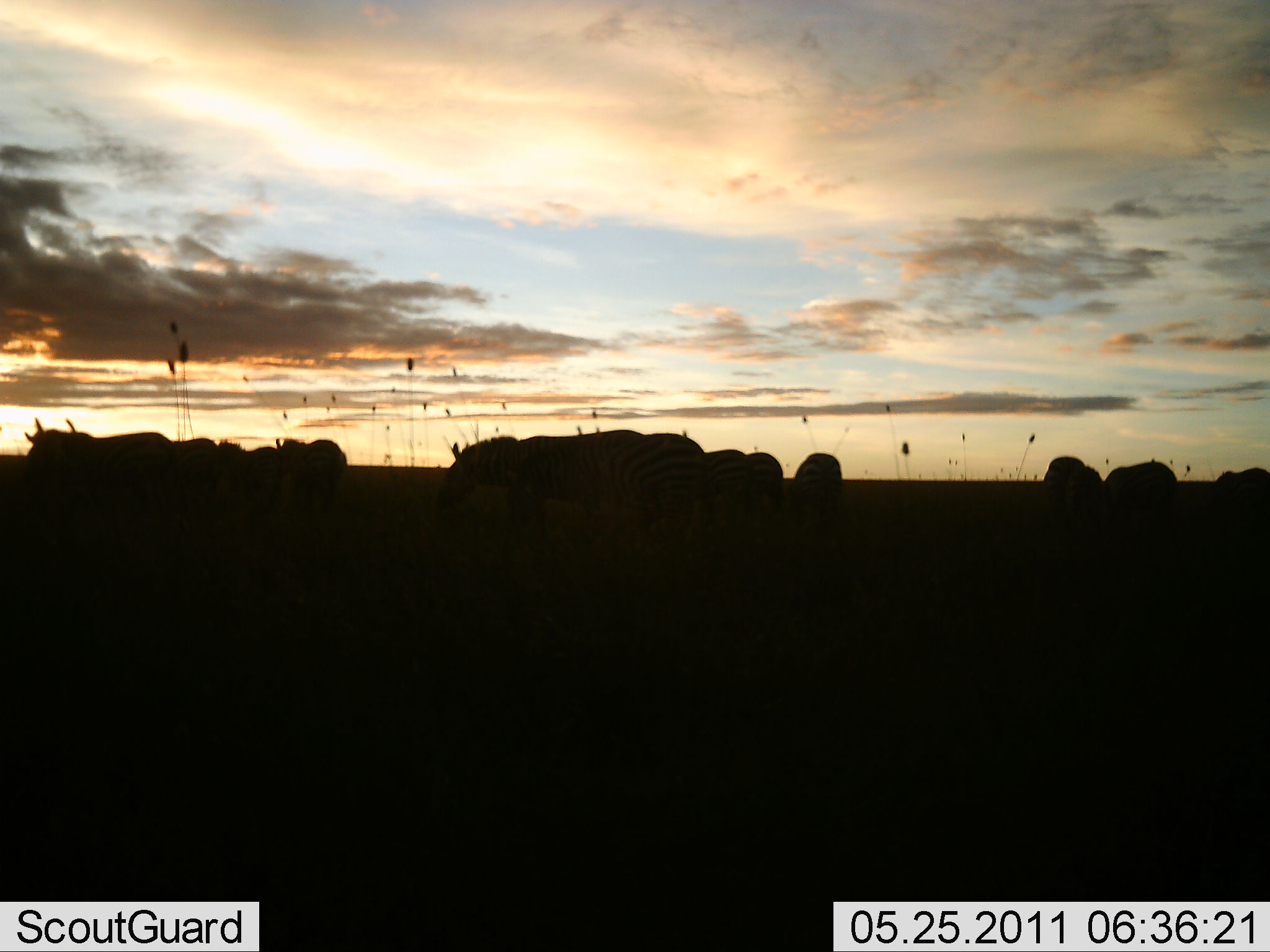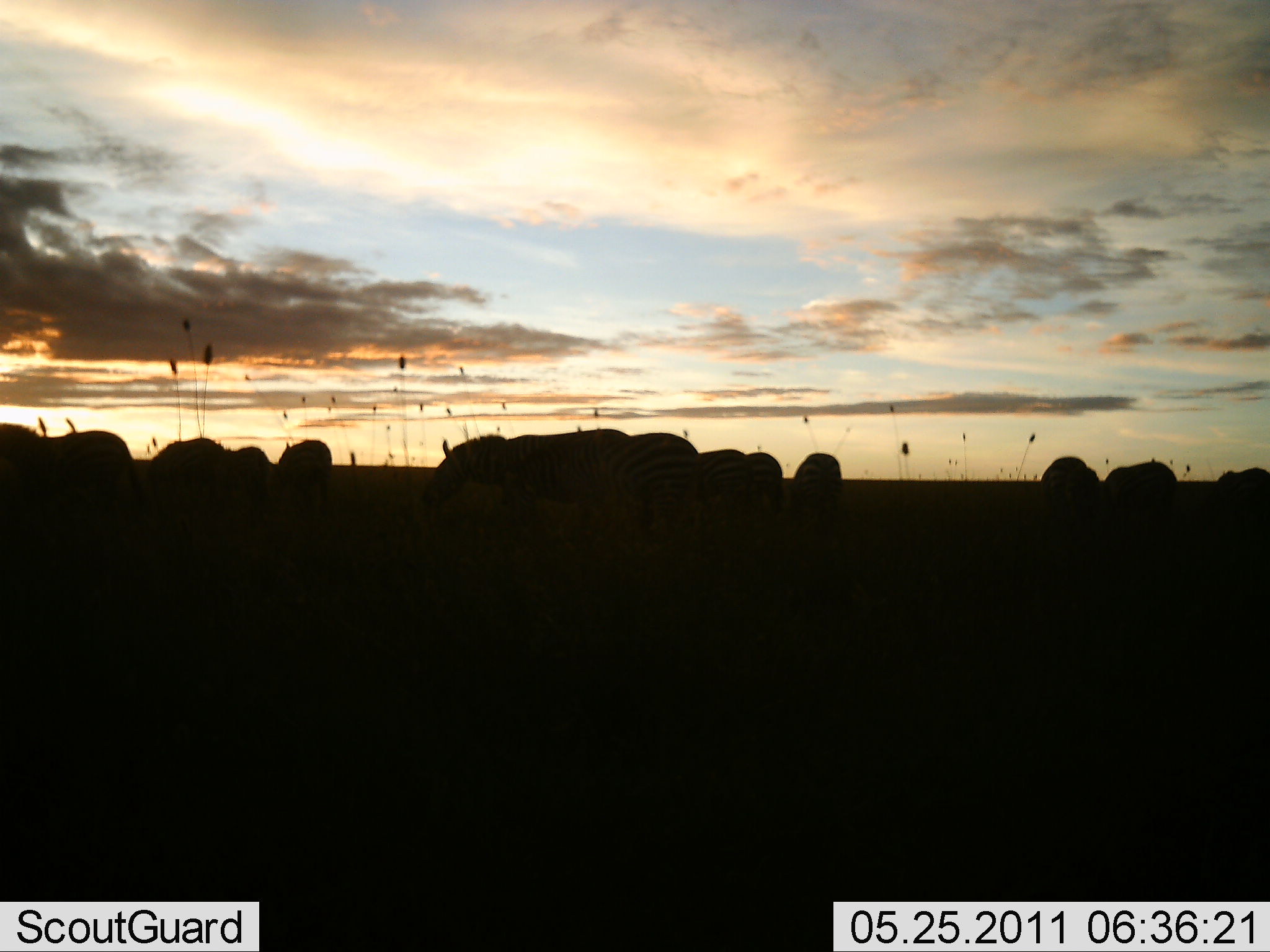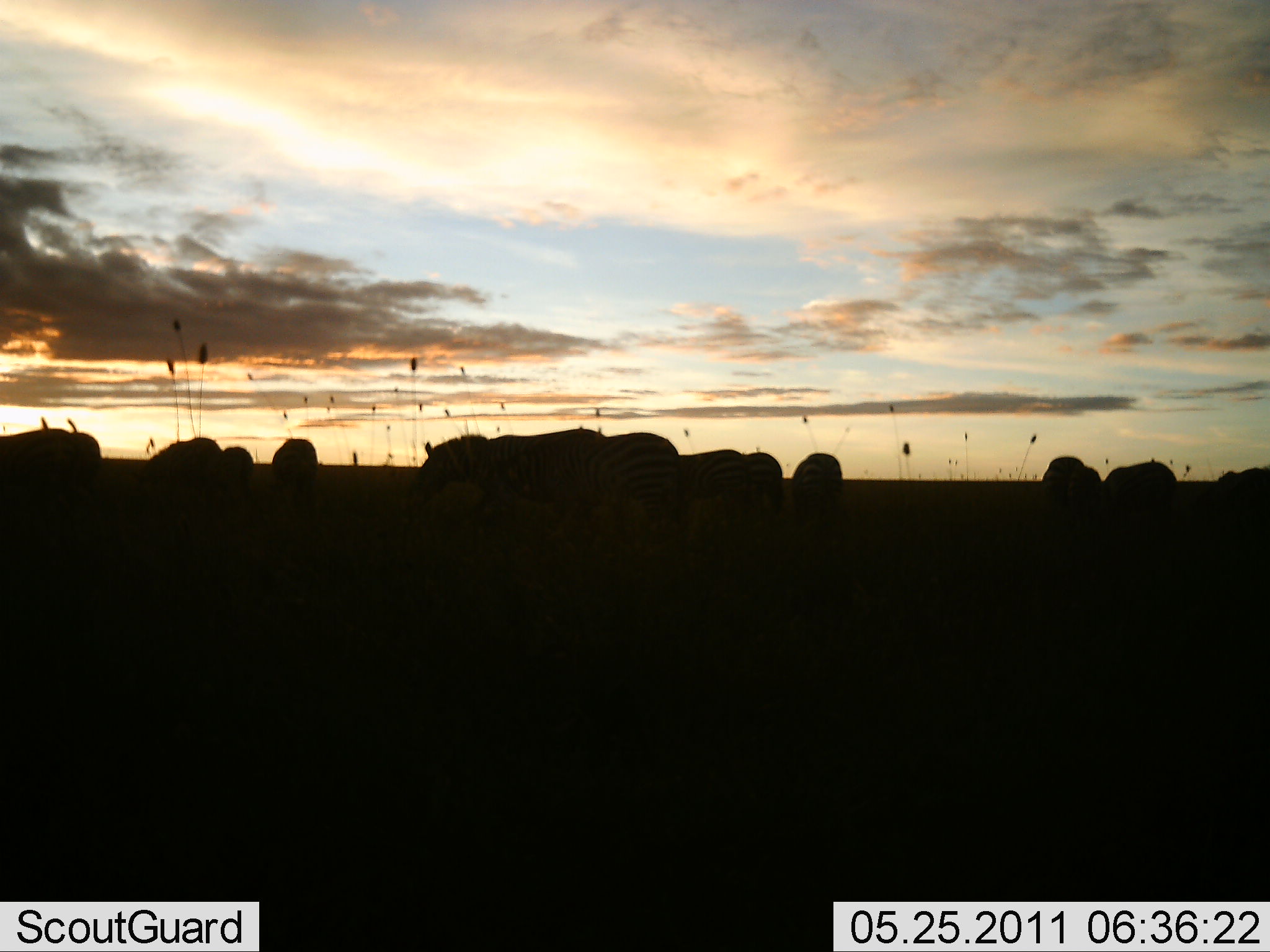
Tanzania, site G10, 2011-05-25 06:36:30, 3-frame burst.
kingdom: Animalia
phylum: Chordata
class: Mammalia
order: Perissodactyla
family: Equidae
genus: Equus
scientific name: Equus quagga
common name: plains zebra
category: zebra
Zebra (plains zebra) (Equus quagga), count 11-50. Behavior (volunteer vote fractions): standing 85%, resting 0%, moving 46%, interacting 0%. Young present (vote fraction): 0%. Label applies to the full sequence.